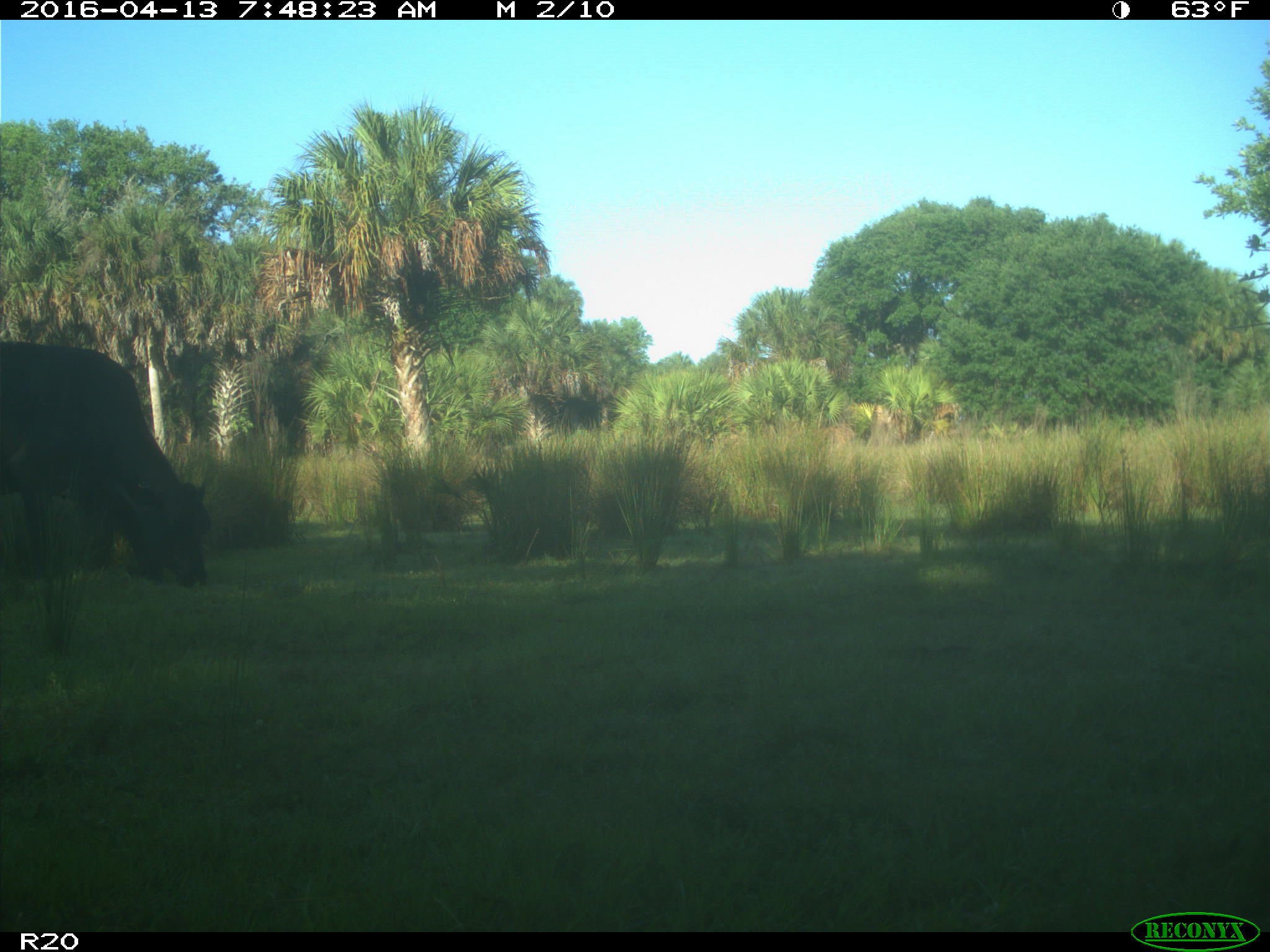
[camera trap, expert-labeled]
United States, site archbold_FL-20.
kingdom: Animalia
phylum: Chordata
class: Mammalia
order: Artiodactyla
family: Bovidae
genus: Bos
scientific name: Bos taurus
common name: domestic cow